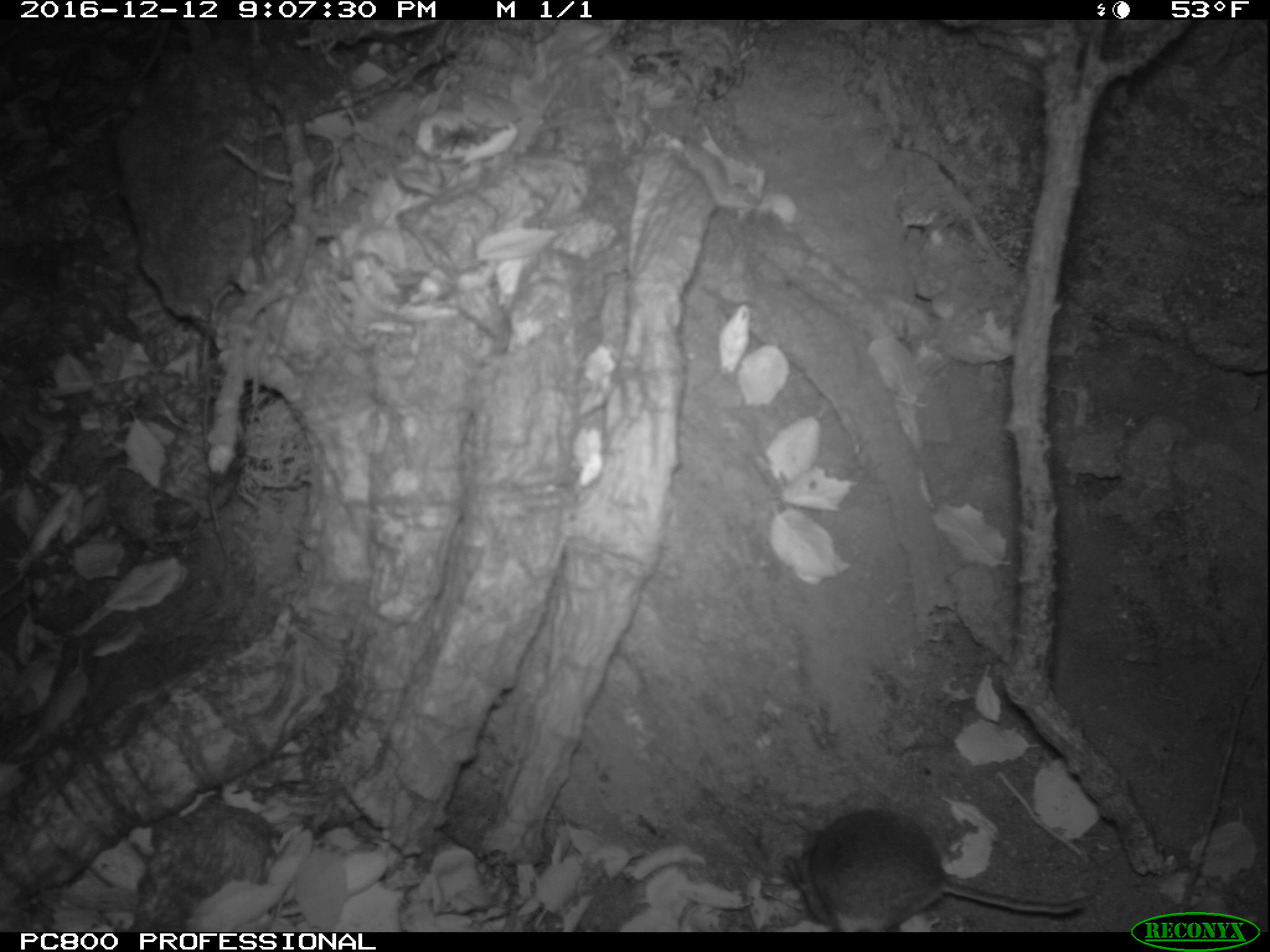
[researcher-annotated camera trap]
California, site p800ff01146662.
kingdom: Animalia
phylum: Chordata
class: Mammalia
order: Rodentia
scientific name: Rodentia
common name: rodent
Rodent (Rodentia).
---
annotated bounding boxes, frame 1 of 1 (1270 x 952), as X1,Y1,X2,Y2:
rodent: 781,807,1090,930